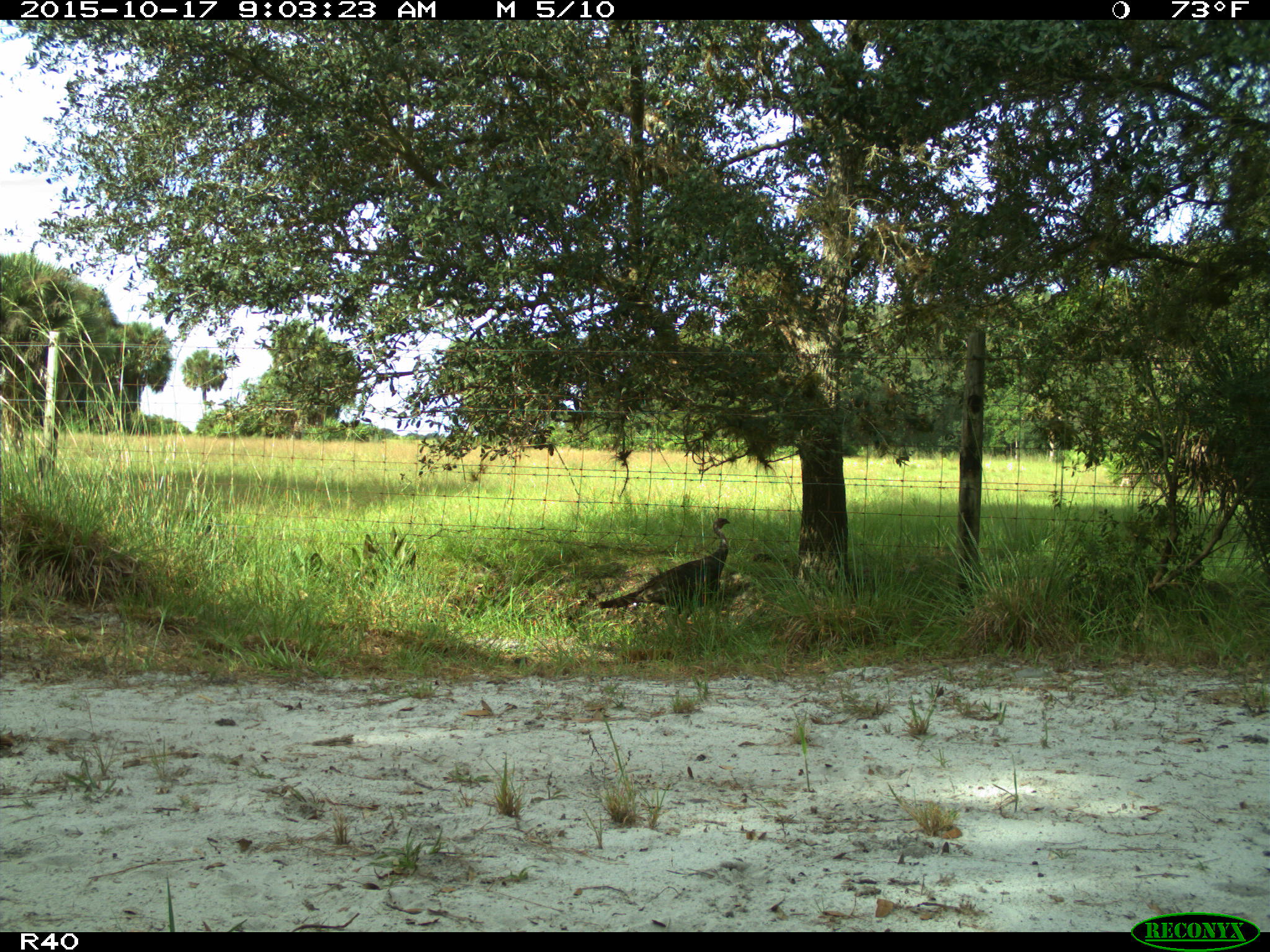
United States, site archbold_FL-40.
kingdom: Animalia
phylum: Chordata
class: Aves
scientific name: Aves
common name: birds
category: unidentified bird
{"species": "unidentified bird (birds) (Aves)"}